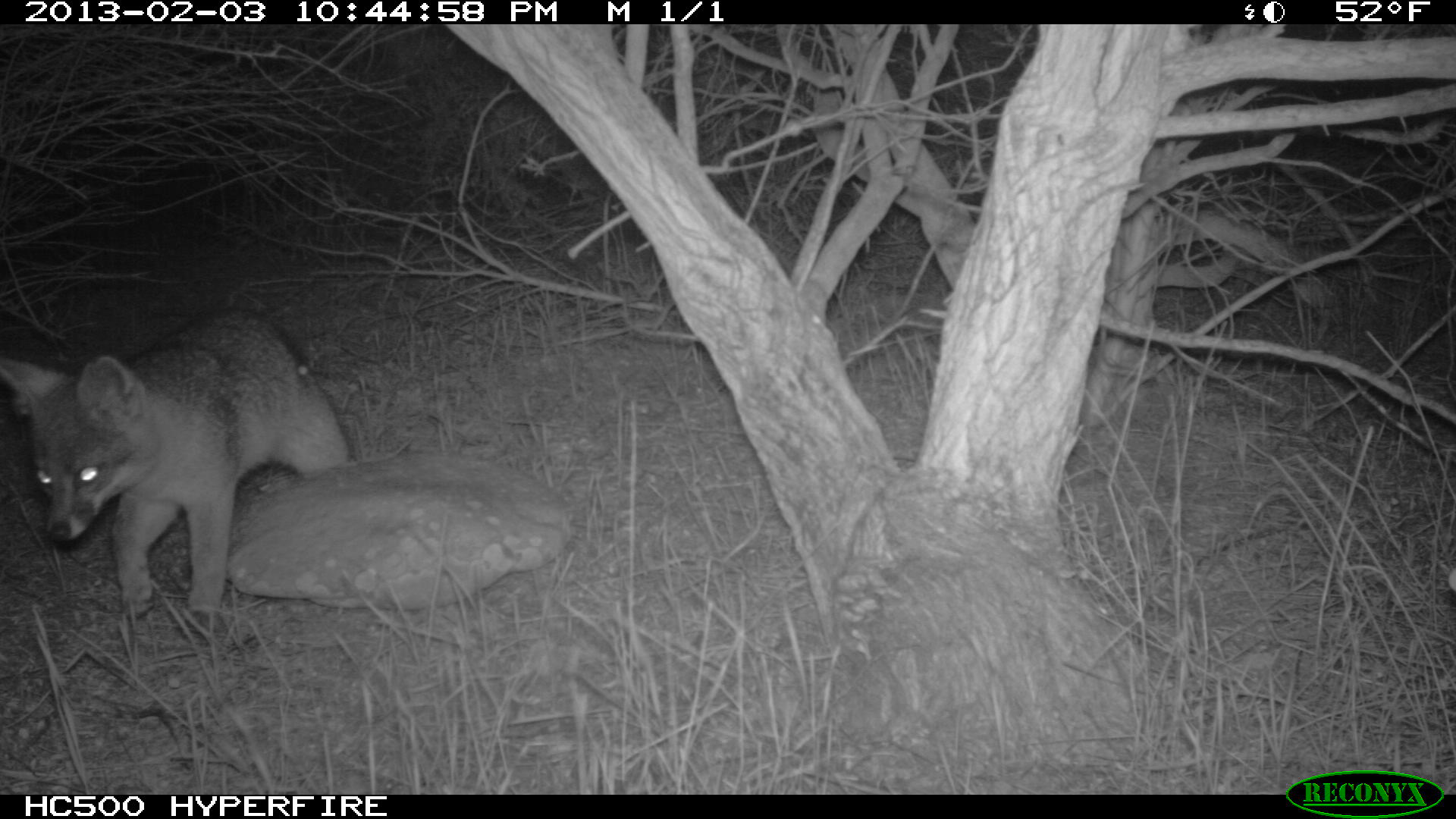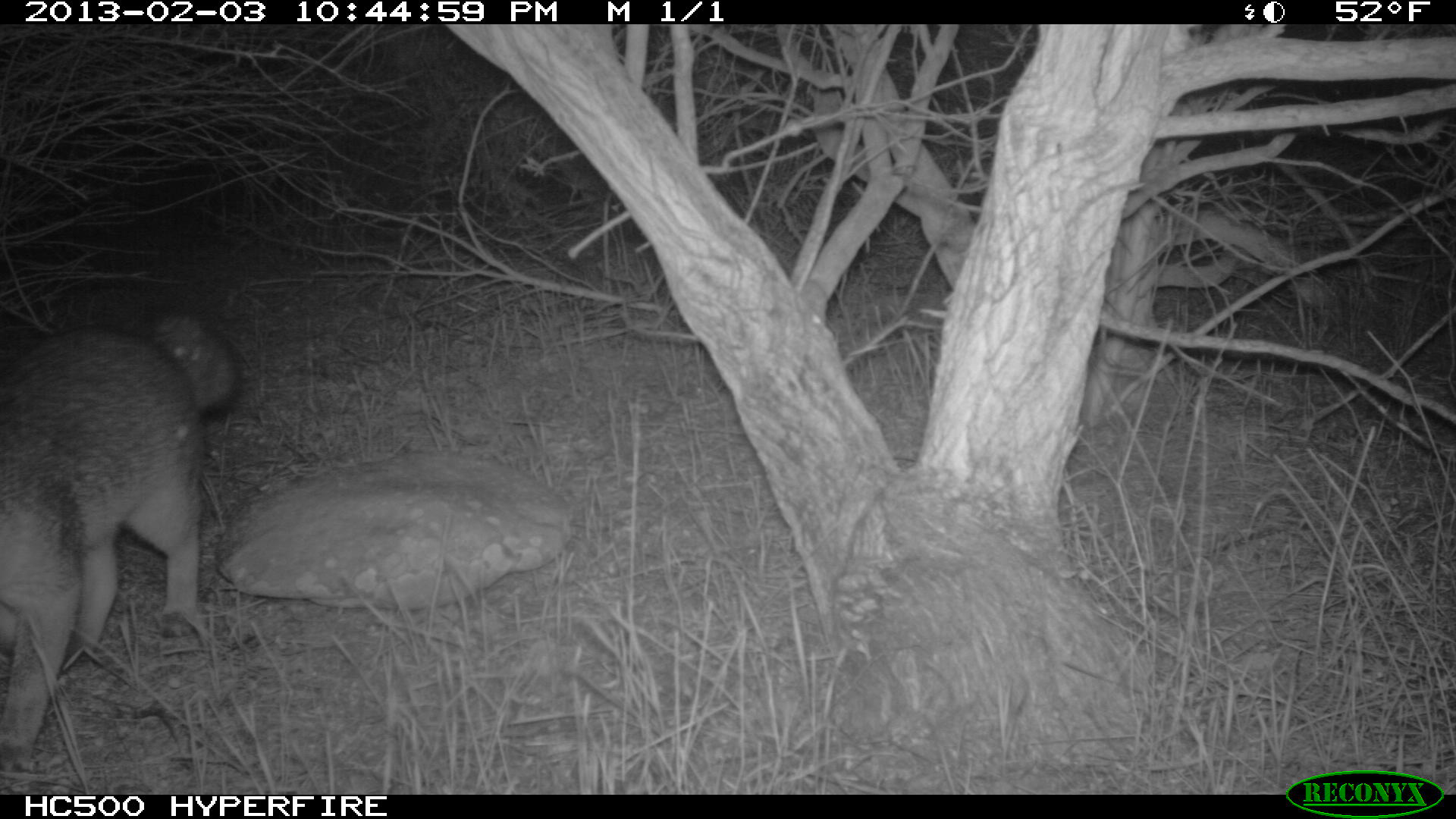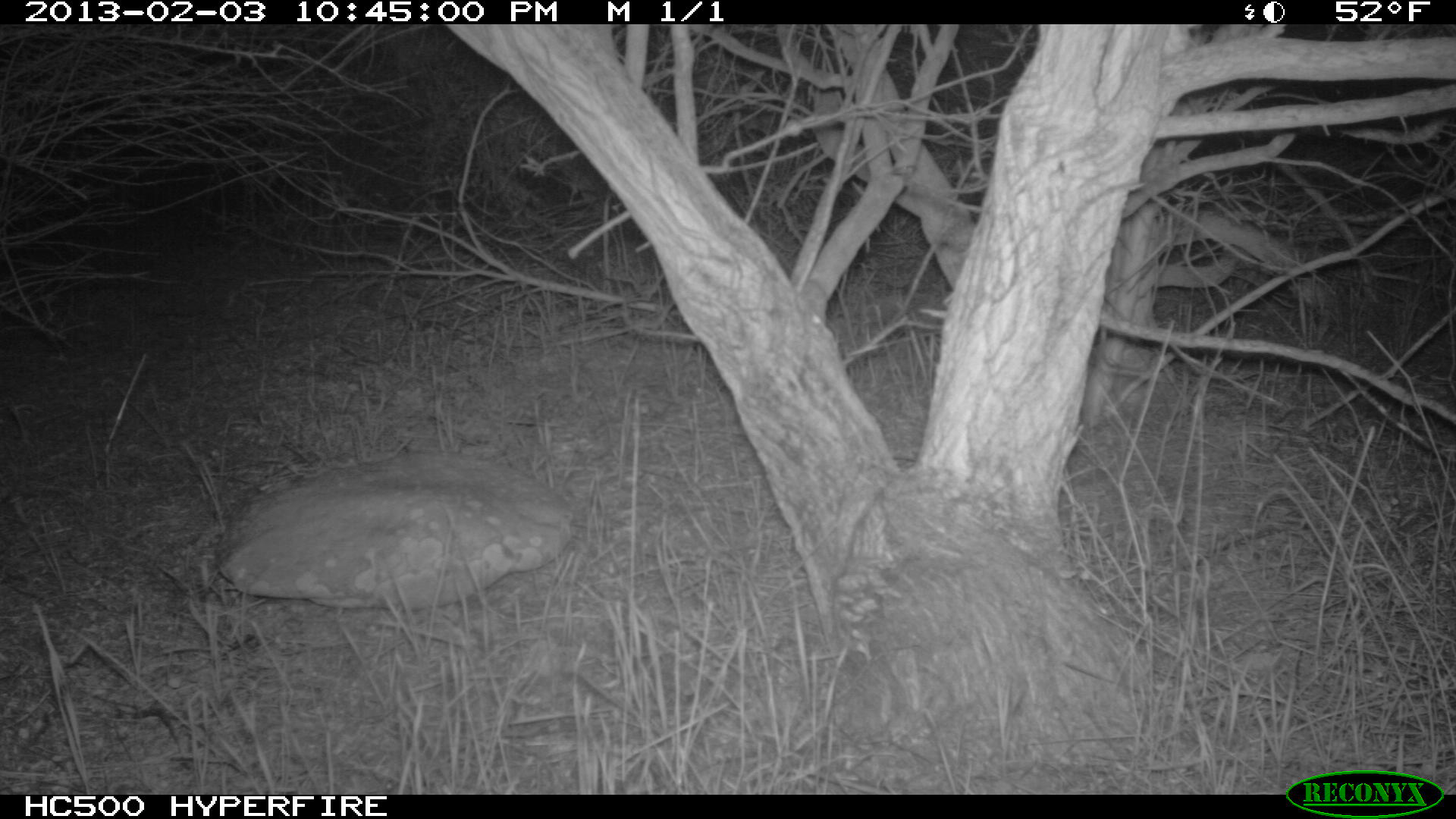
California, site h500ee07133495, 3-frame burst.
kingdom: Animalia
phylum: Chordata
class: Mammalia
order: Carnivora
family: Canidae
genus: Urocyon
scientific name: Urocyon littoralis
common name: island fox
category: fox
Fox (island fox) (Urocyon littoralis).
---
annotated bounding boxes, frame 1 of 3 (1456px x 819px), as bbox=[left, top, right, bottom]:
fox: bbox=[0, 305, 350, 633]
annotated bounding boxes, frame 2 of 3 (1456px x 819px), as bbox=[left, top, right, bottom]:
fox: bbox=[0, 312, 237, 779]